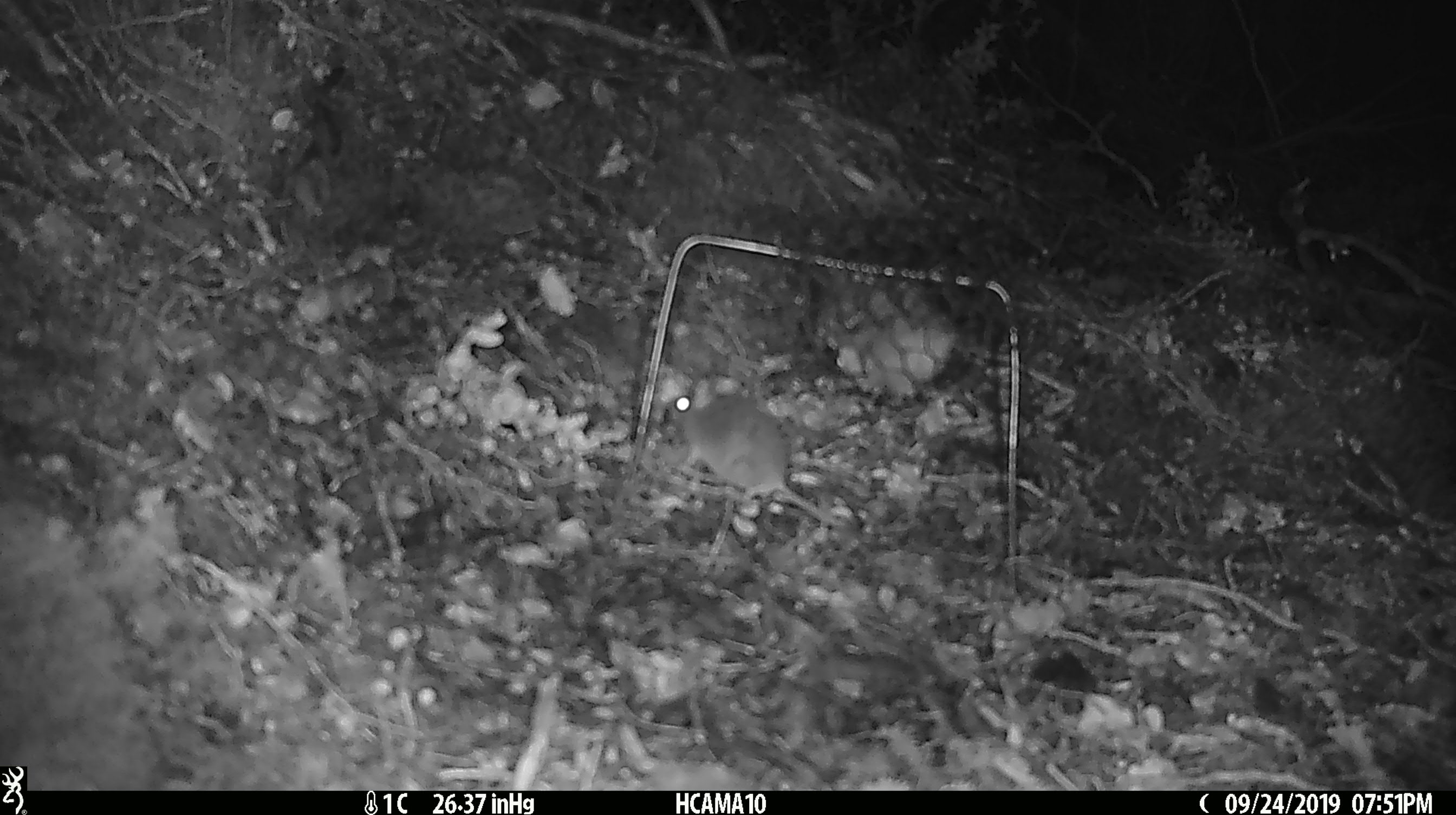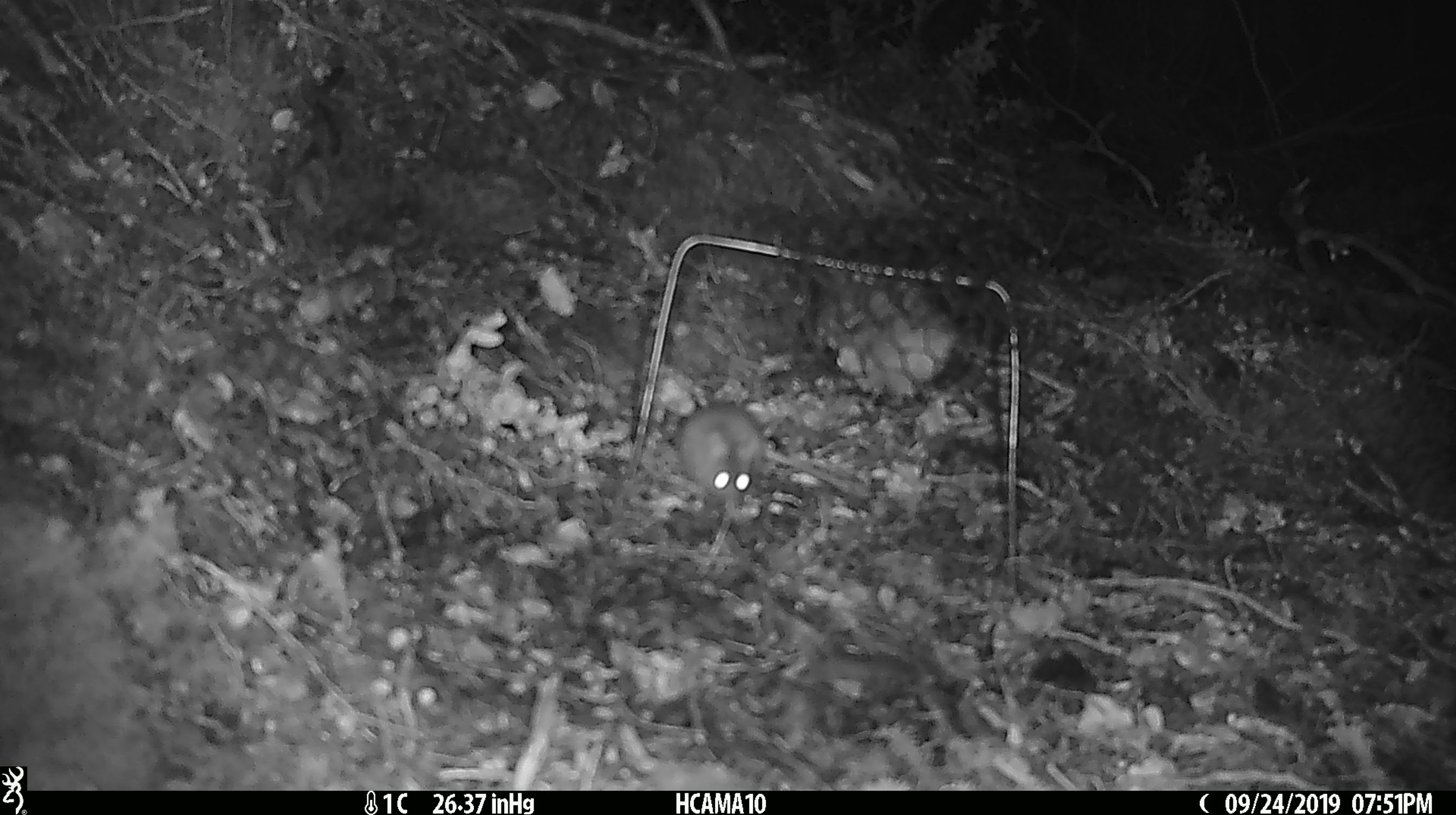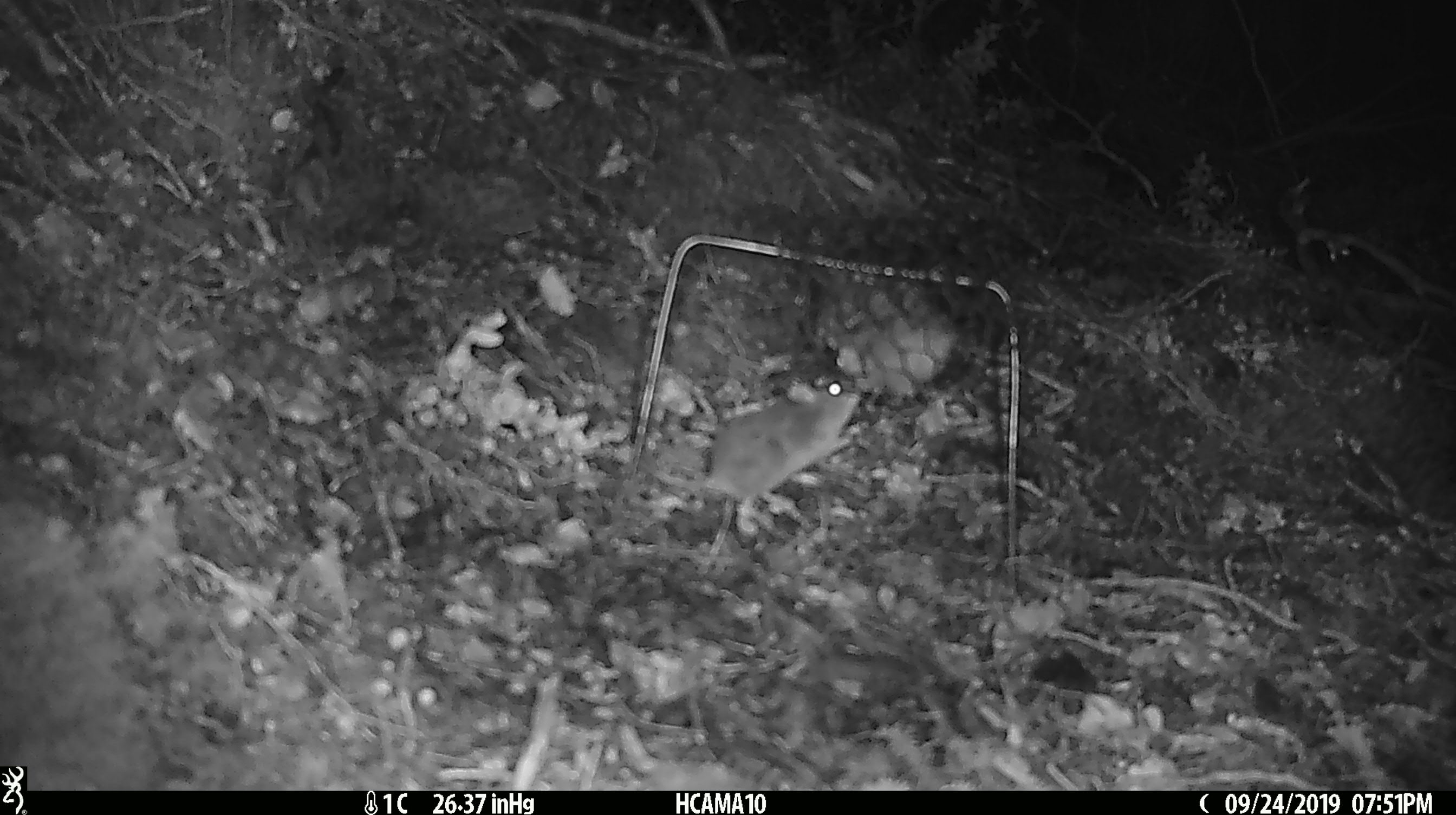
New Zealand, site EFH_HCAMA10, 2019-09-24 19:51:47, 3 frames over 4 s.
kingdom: Animalia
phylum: Chordata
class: Mammalia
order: Rodentia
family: Muridae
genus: Mus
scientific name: Mus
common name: mouse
Mouse (Mus).